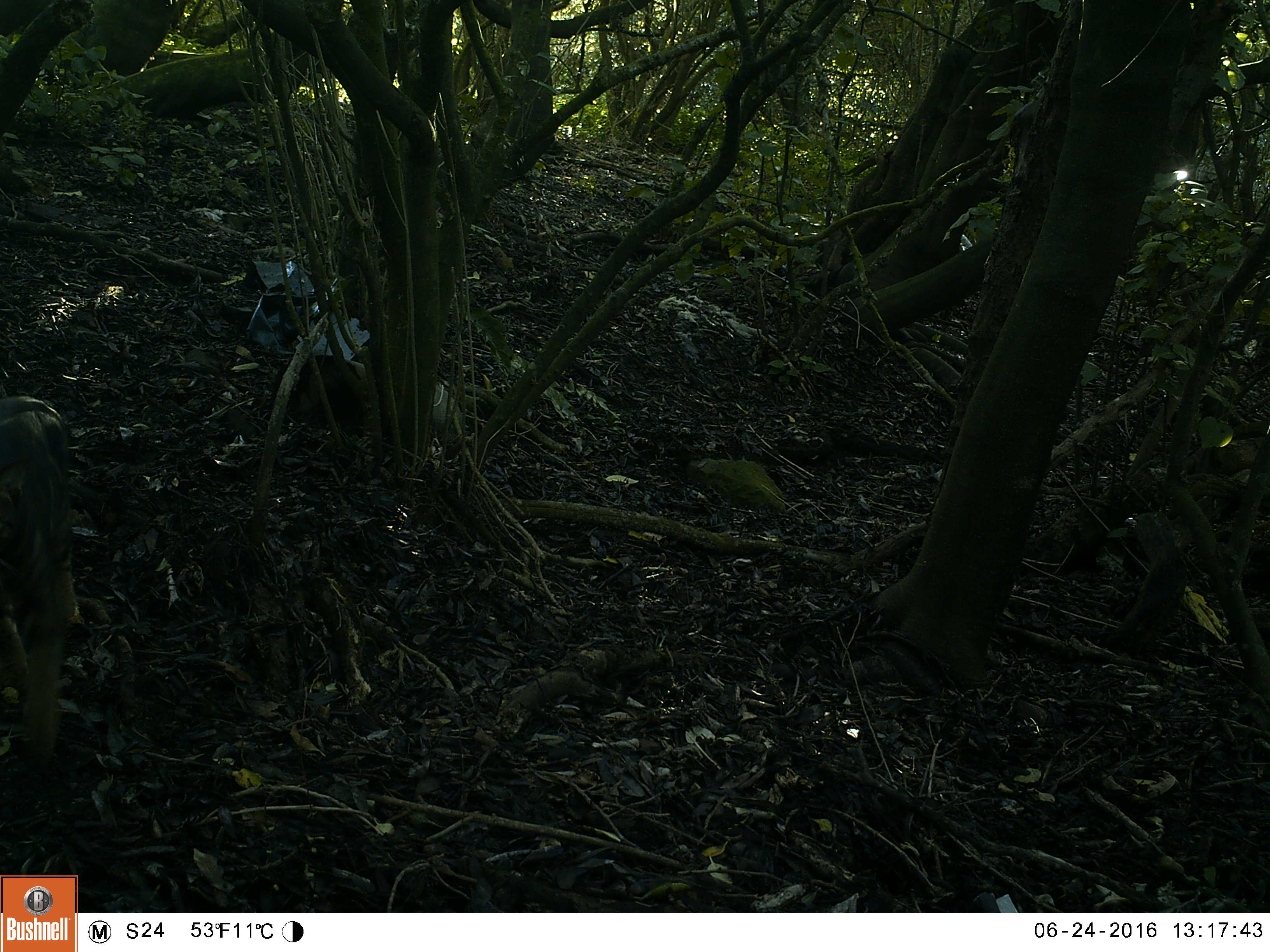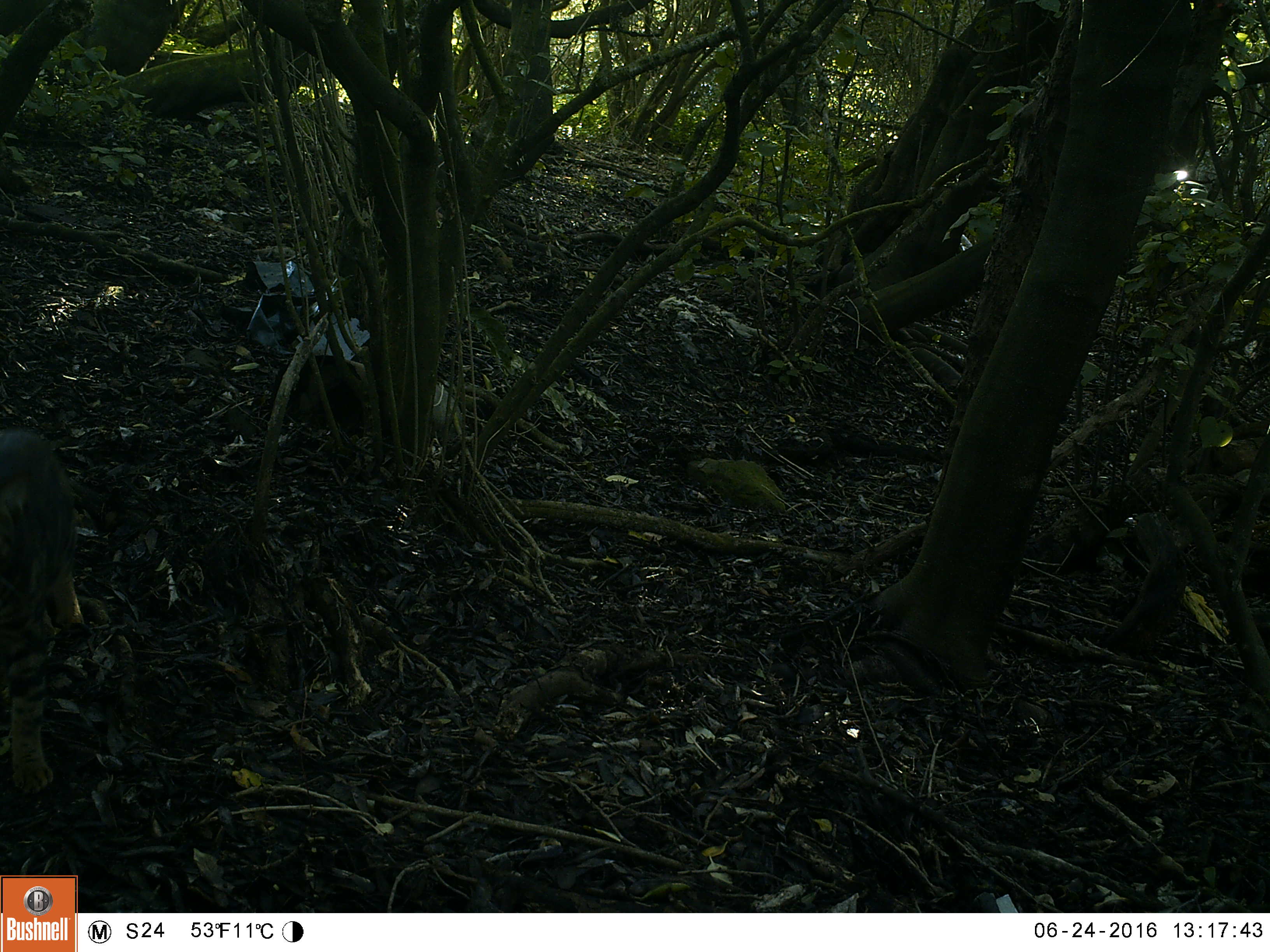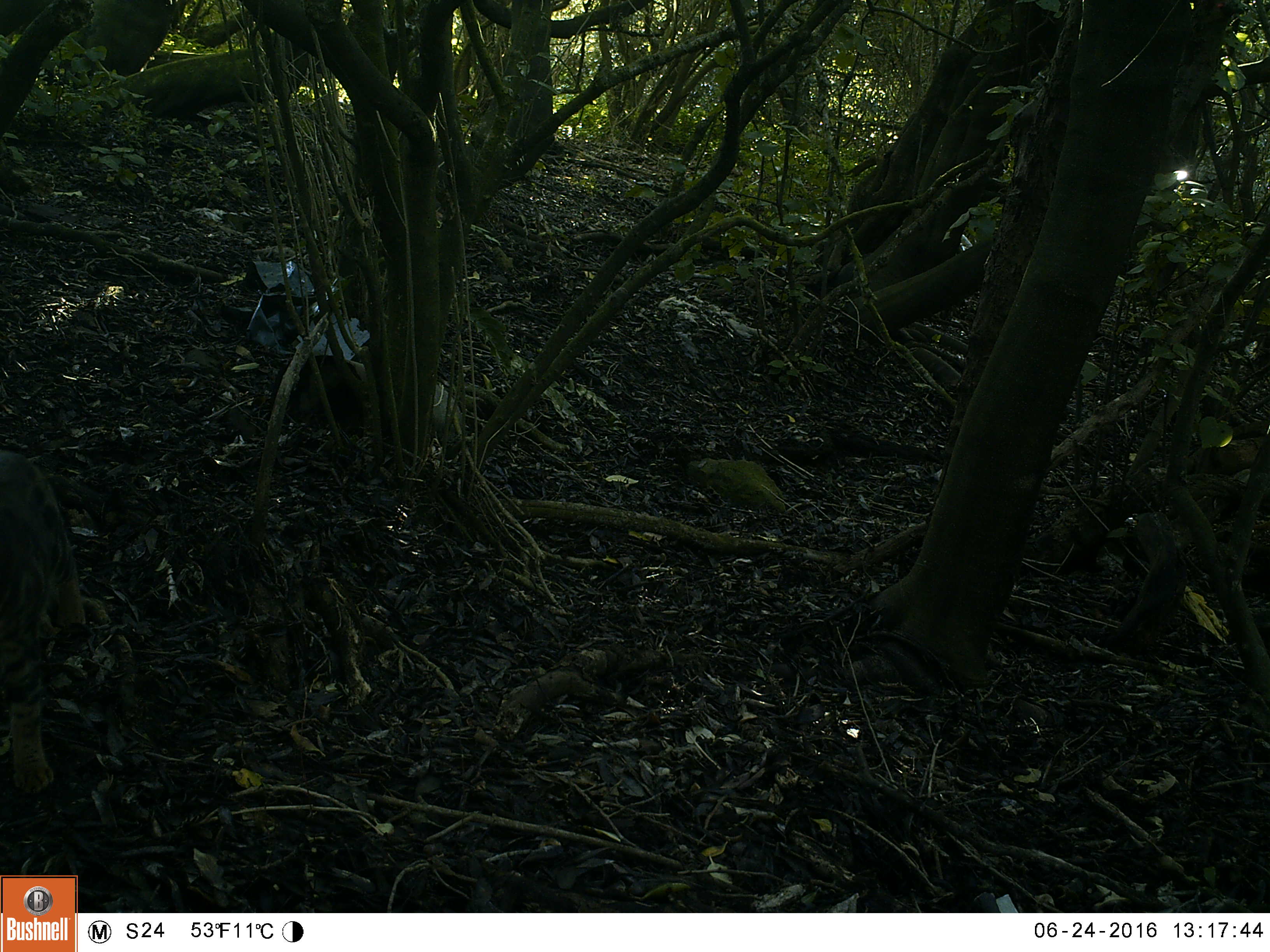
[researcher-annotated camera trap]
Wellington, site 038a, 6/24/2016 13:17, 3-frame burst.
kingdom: Animalia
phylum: Chordata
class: Mammalia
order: Carnivora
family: Felidae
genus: Felis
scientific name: Felis catus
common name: cat